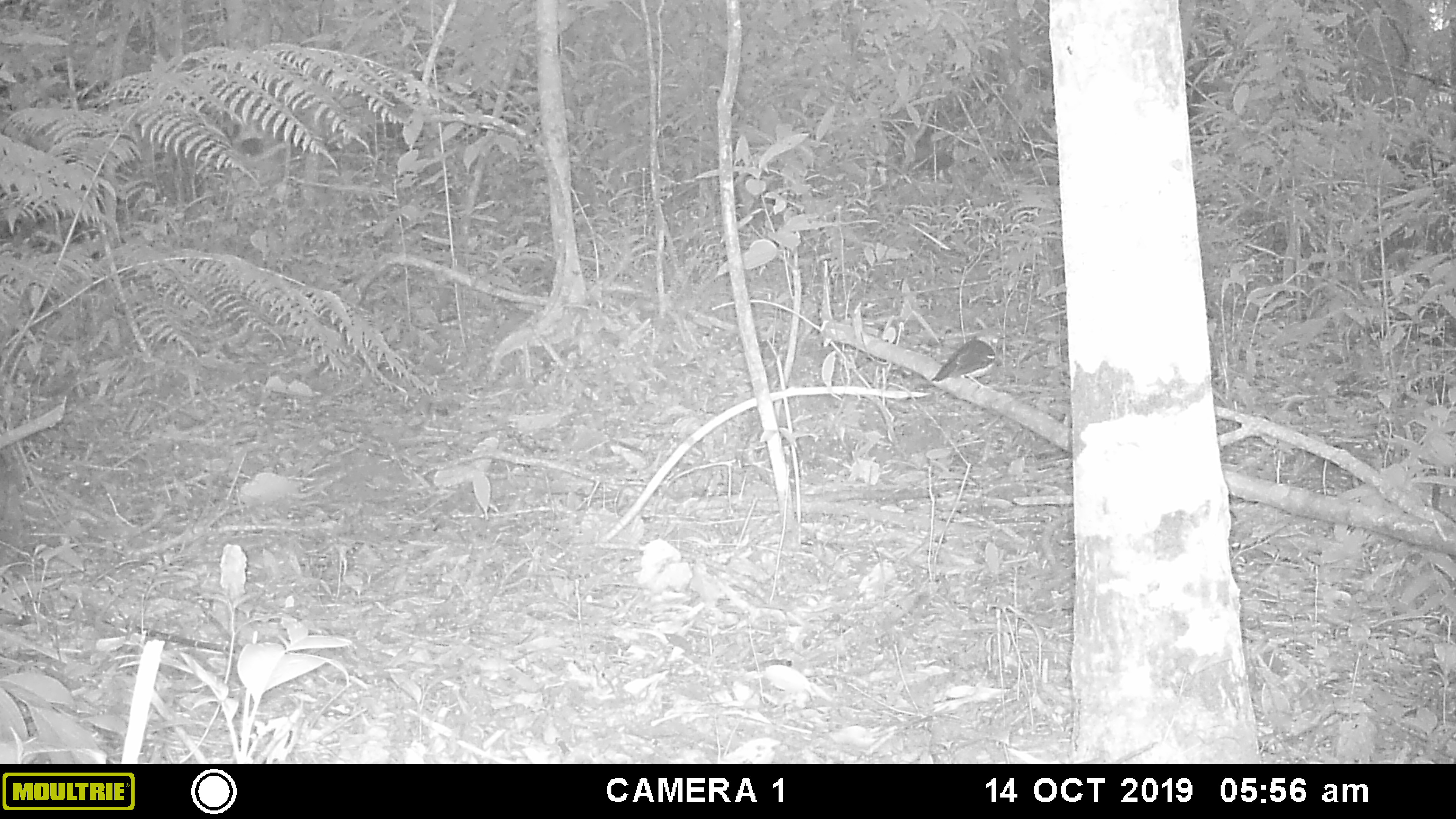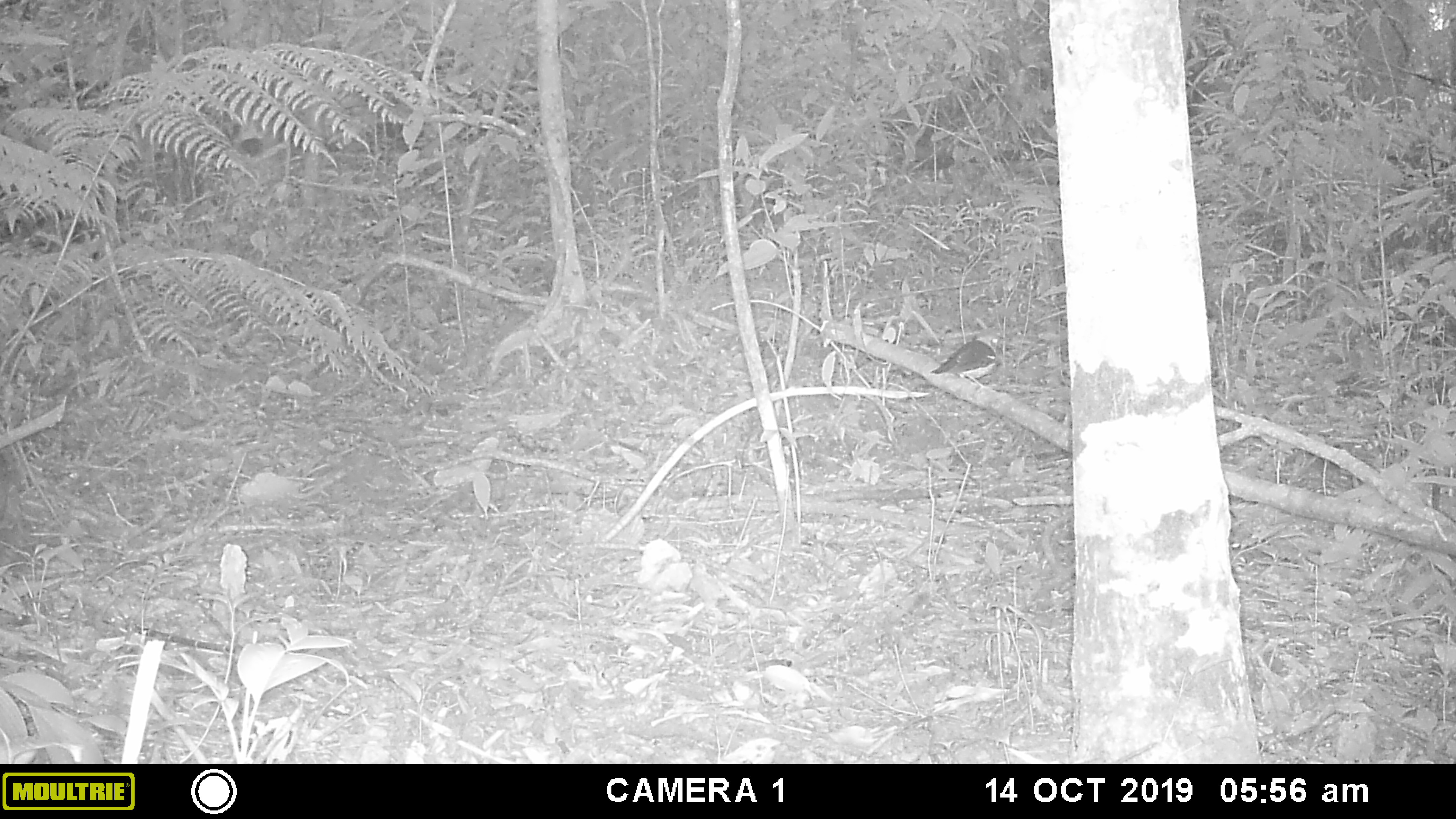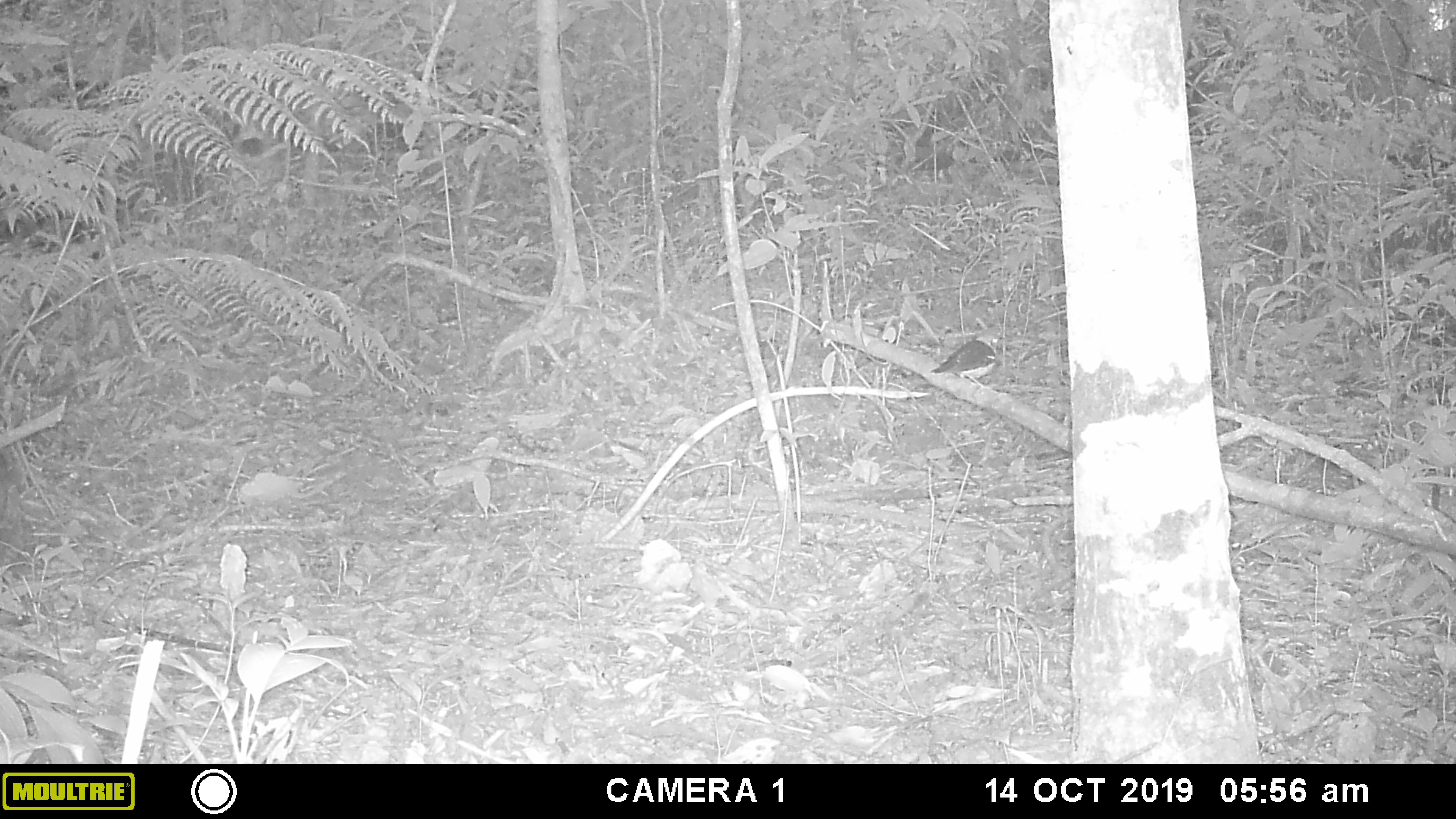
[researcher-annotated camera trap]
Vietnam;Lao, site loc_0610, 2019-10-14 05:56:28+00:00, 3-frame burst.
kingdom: Animalia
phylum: Chordata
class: Aves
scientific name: Aves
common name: bird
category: unidentified bird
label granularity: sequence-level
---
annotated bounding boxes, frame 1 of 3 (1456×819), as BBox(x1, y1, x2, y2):
unidentified bird: BBox(930, 334, 1004, 393)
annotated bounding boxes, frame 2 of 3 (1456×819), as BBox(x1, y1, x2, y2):
unidentified bird: BBox(930, 334, 1003, 392)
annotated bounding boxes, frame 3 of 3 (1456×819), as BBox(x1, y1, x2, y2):
unidentified bird: BBox(930, 334, 1002, 392)